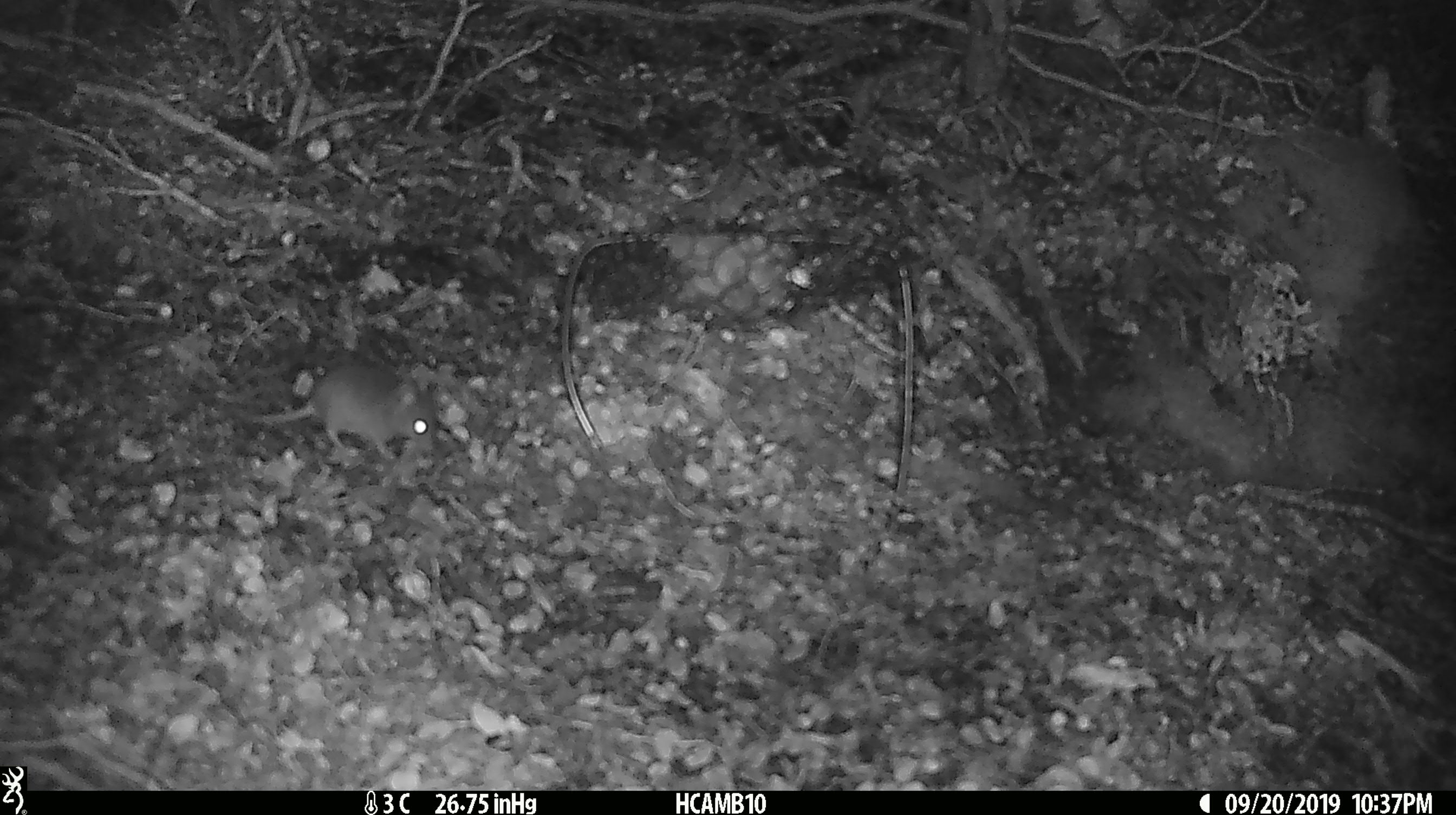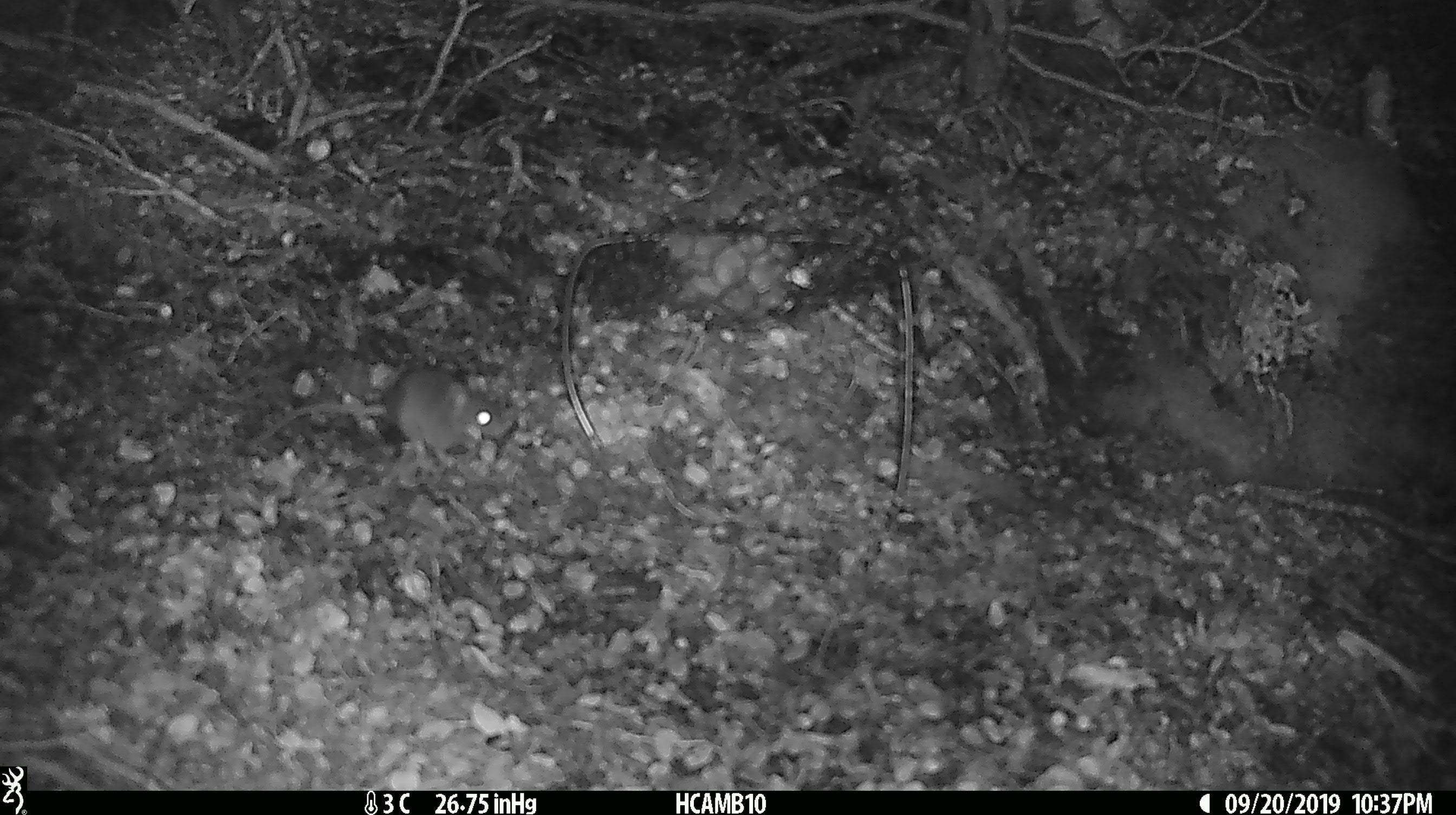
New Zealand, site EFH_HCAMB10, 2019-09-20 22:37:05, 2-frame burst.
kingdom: Animalia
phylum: Chordata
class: Mammalia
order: Rodentia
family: Muridae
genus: Mus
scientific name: Mus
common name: mouse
Mouse (Mus).